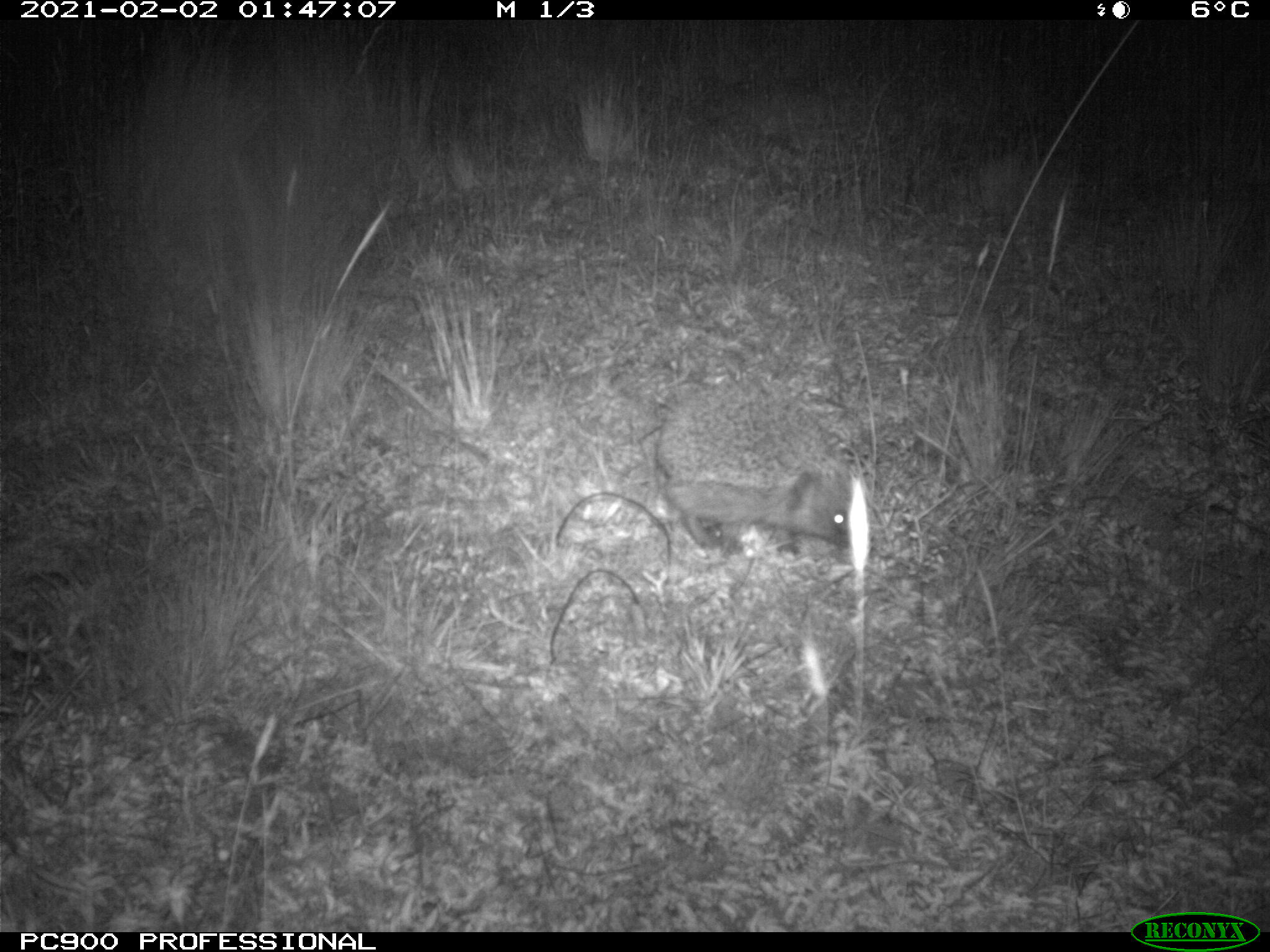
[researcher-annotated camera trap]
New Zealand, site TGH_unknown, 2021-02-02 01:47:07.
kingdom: Animalia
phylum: Chordata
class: Mammalia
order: Eulipotyphla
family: Erinaceidae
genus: Erinaceus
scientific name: Erinaceus europaeus europaeus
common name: european hedgehog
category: hedgehog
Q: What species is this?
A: Hedgehog (european hedgehog) (Erinaceus europaeus europaeus).